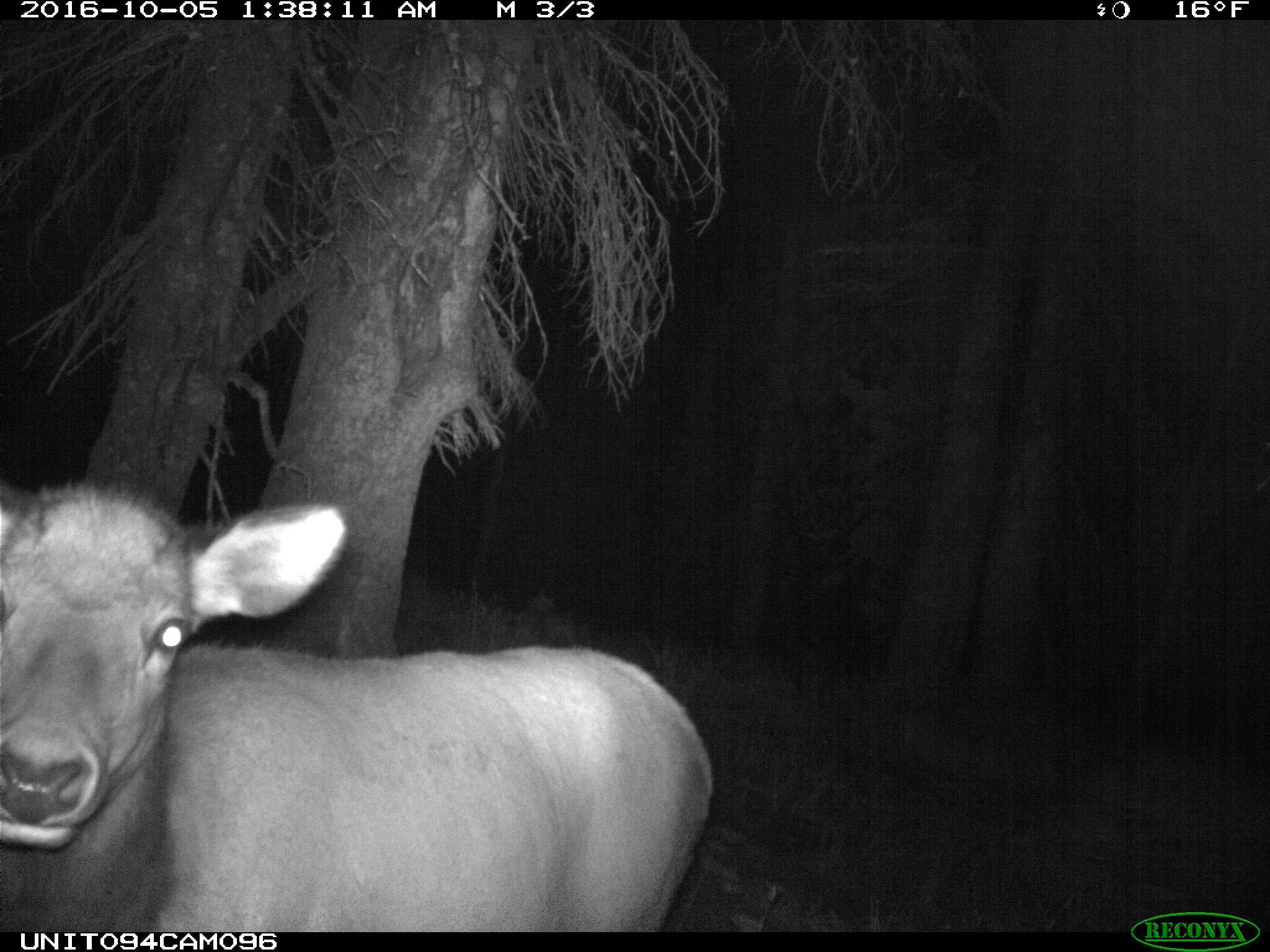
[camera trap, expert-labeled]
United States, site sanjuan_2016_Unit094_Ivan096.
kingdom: Animalia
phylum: Chordata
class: Mammalia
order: Artiodactyla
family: Cervidae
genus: Cervus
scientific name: Cervus elaphus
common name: red deer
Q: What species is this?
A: Cervus elaphus (red deer).